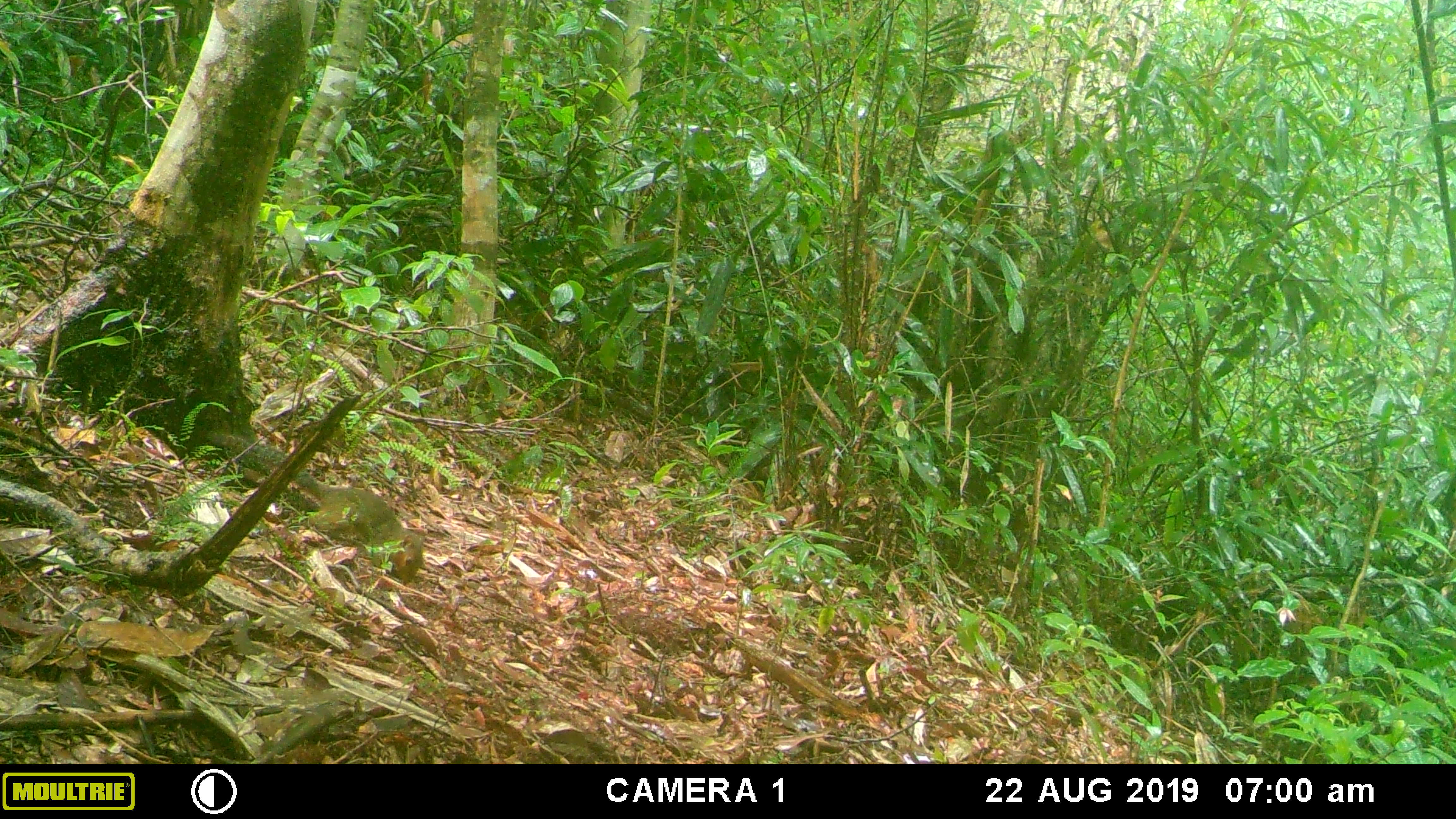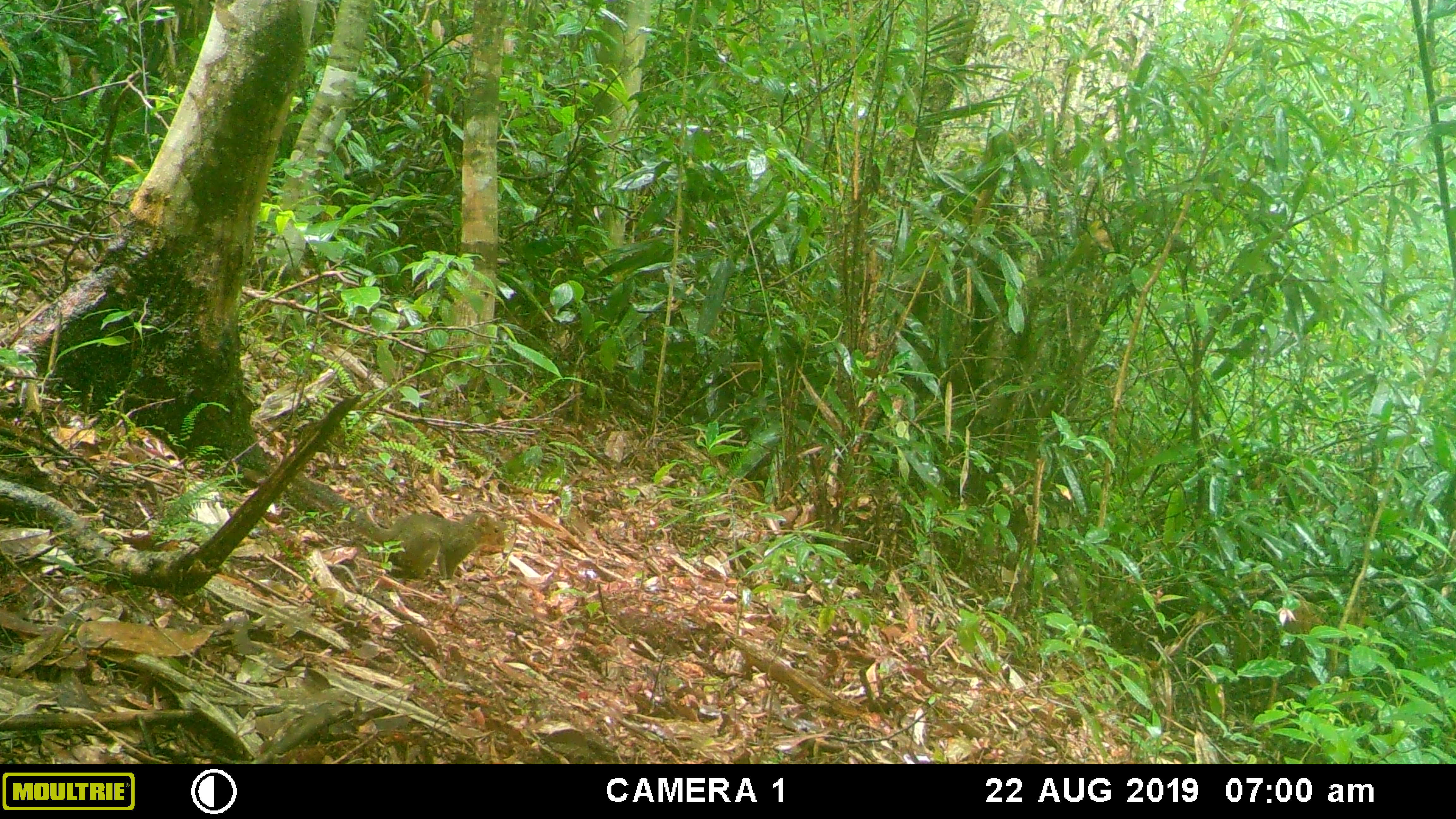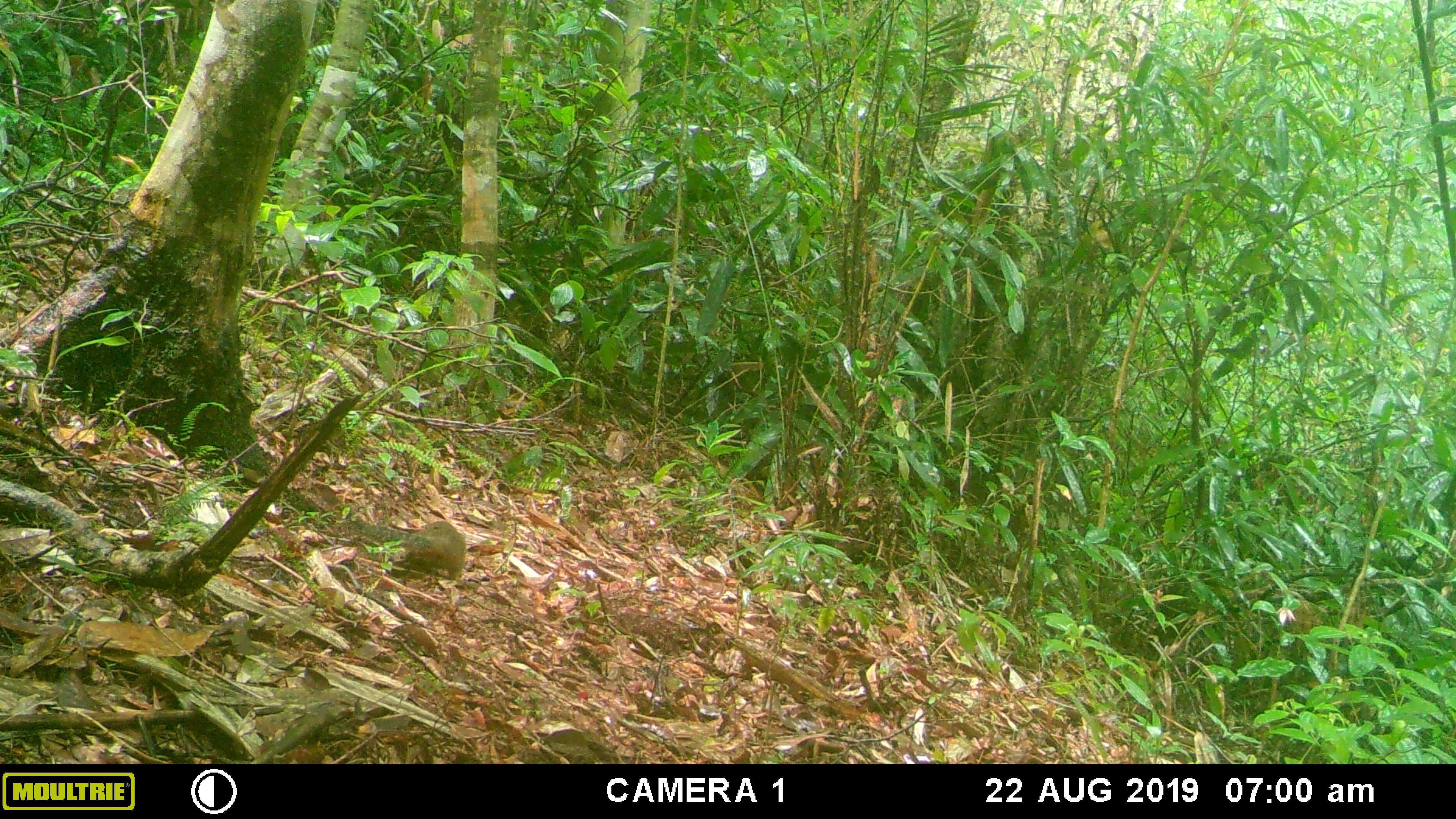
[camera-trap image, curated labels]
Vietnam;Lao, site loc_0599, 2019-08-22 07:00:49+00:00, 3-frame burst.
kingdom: Animalia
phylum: Chordata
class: Mammalia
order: Rodentia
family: Sciuridae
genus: Dremomys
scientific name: Dremomys rufigenis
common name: red-cheeked squirrel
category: red cheeked squirrel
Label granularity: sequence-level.